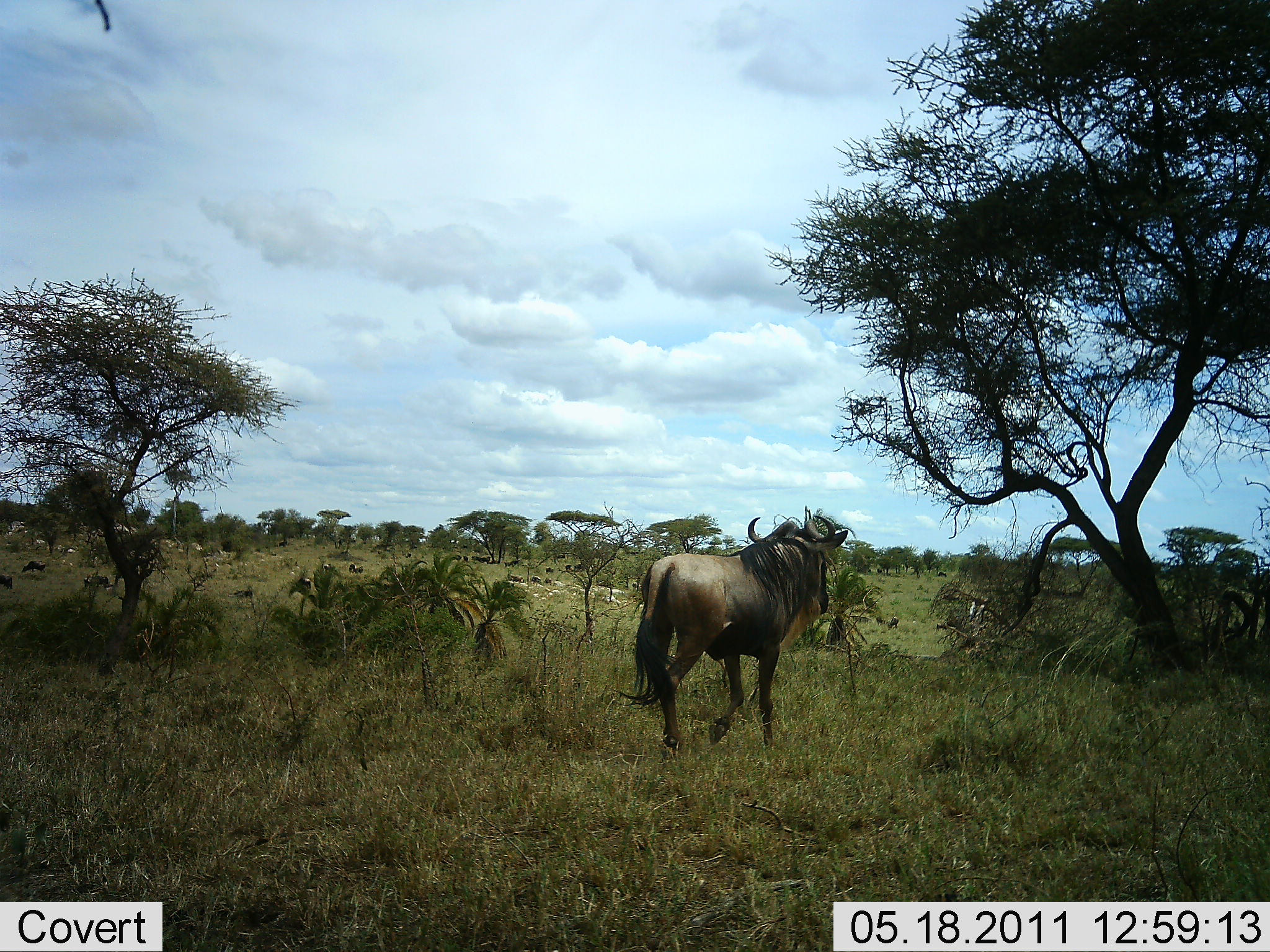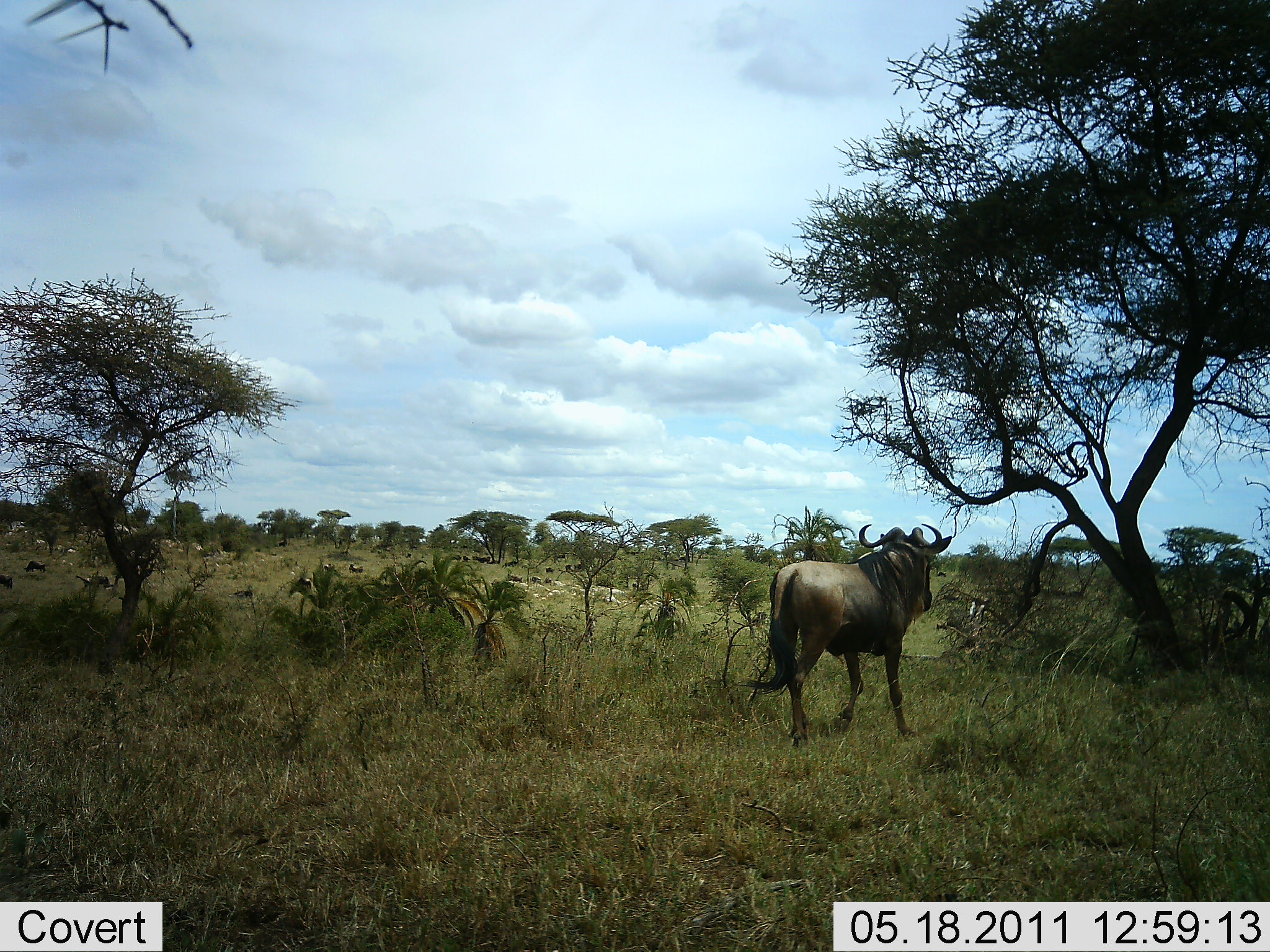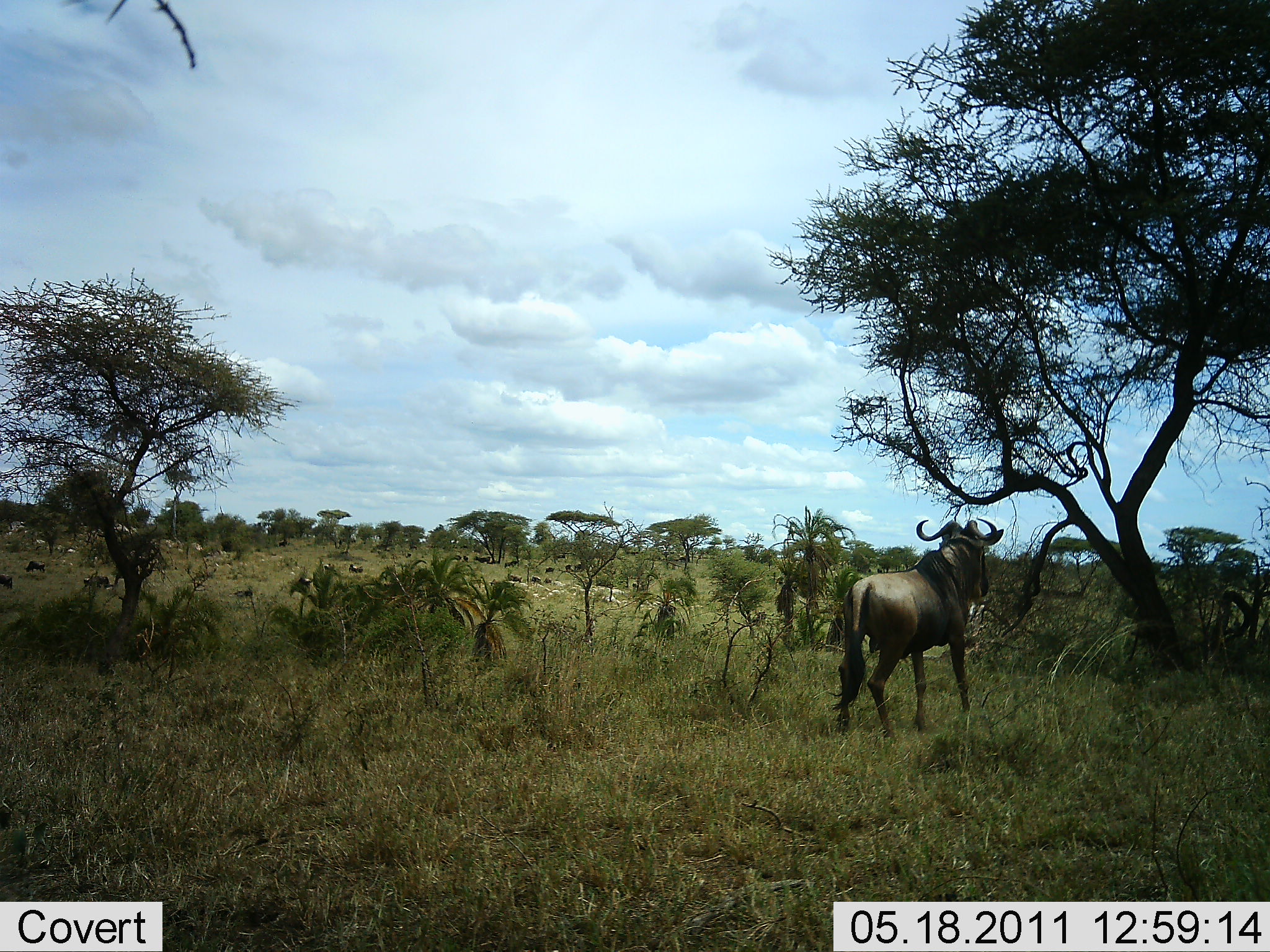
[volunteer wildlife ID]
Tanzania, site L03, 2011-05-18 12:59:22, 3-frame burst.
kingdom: Animalia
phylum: Chordata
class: Mammalia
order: Artiodactyla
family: Bovidae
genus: Connochaetes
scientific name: Connochaetes taurinus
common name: blue wildebeest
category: wildebeest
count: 1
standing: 45%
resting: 0%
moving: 73%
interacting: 0%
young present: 0%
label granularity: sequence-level